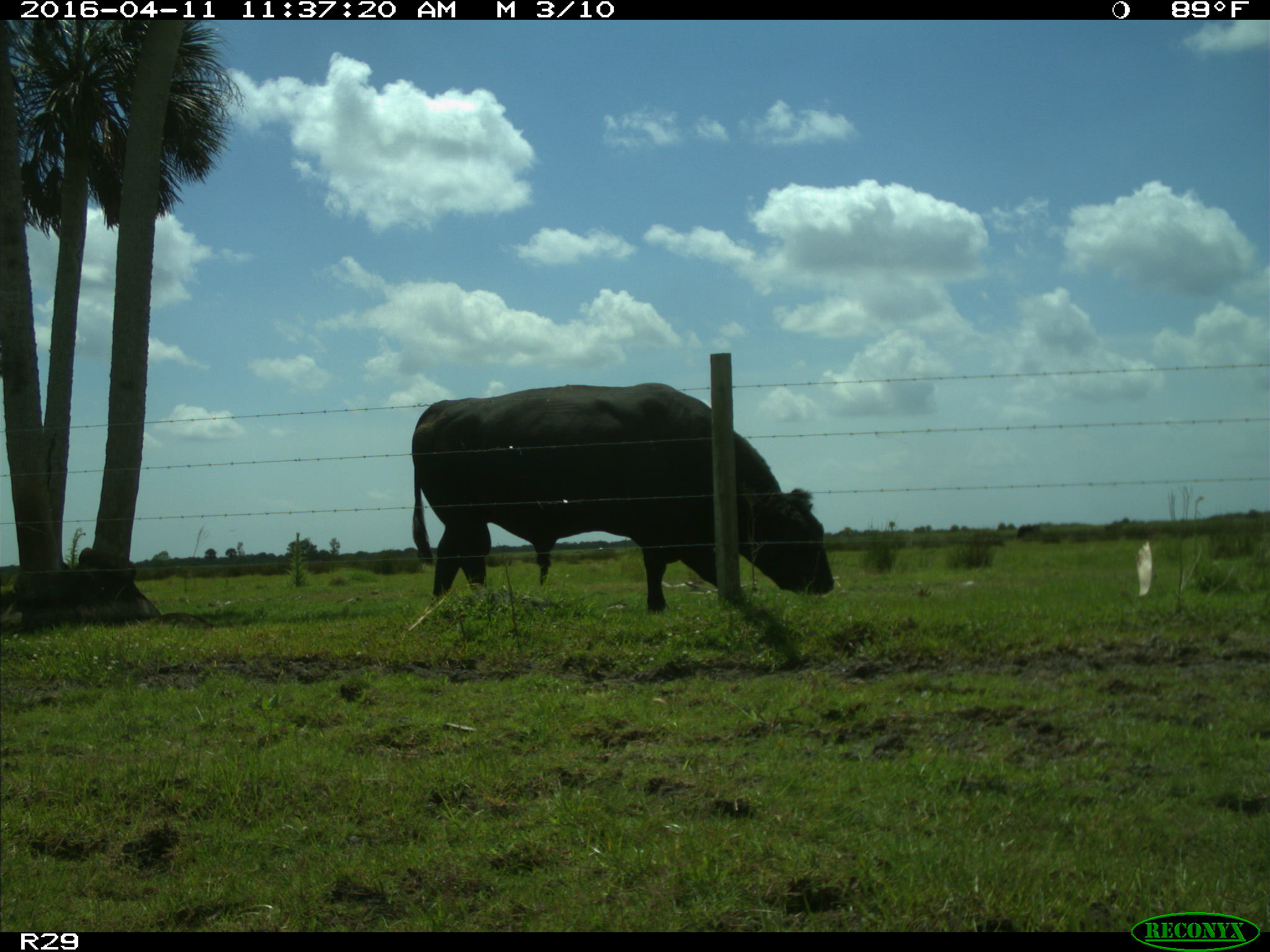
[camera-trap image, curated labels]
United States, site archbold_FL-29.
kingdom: Animalia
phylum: Chordata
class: Mammalia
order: Artiodactyla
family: Bovidae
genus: Bos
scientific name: Bos taurus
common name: domestic cow